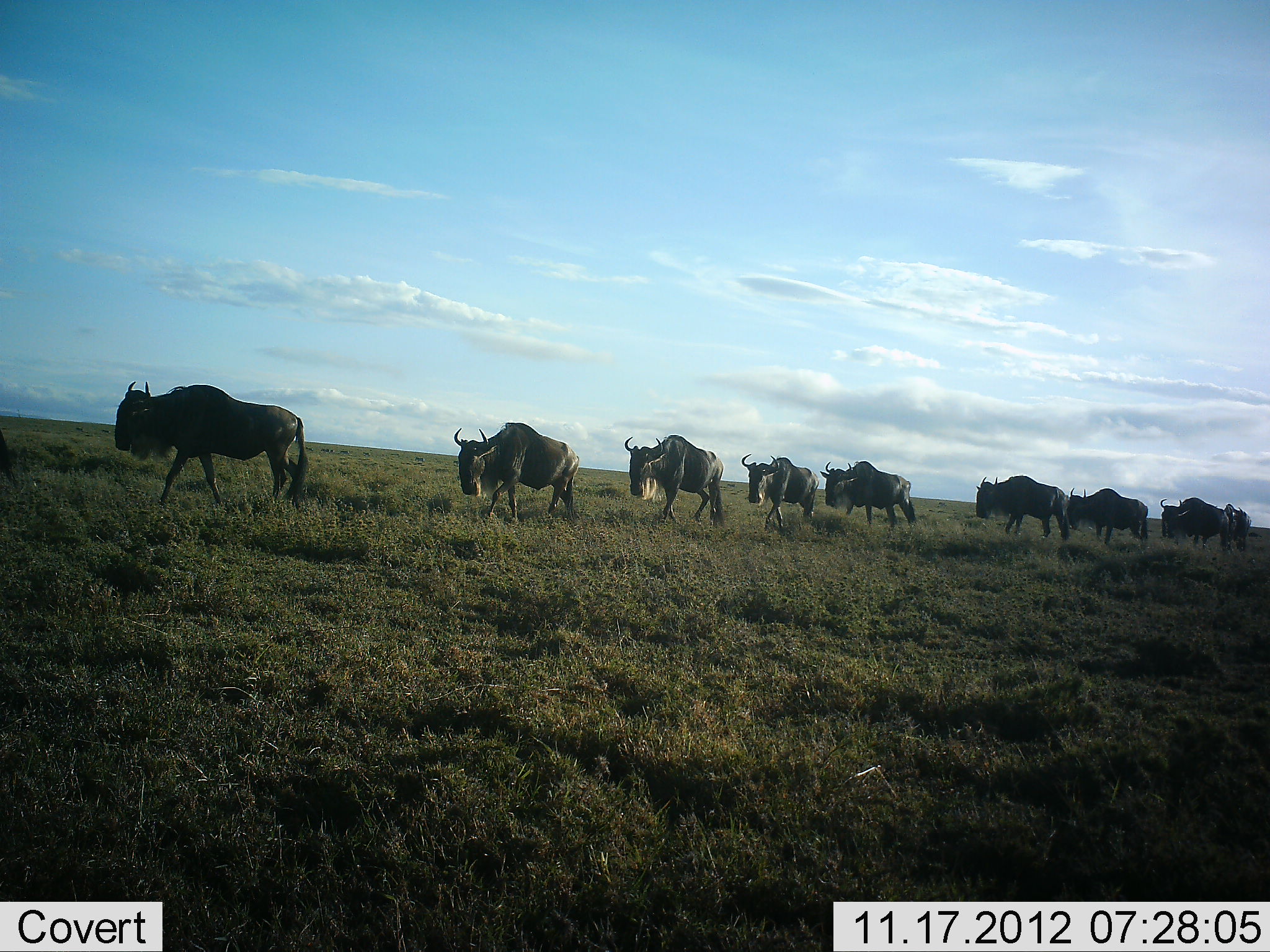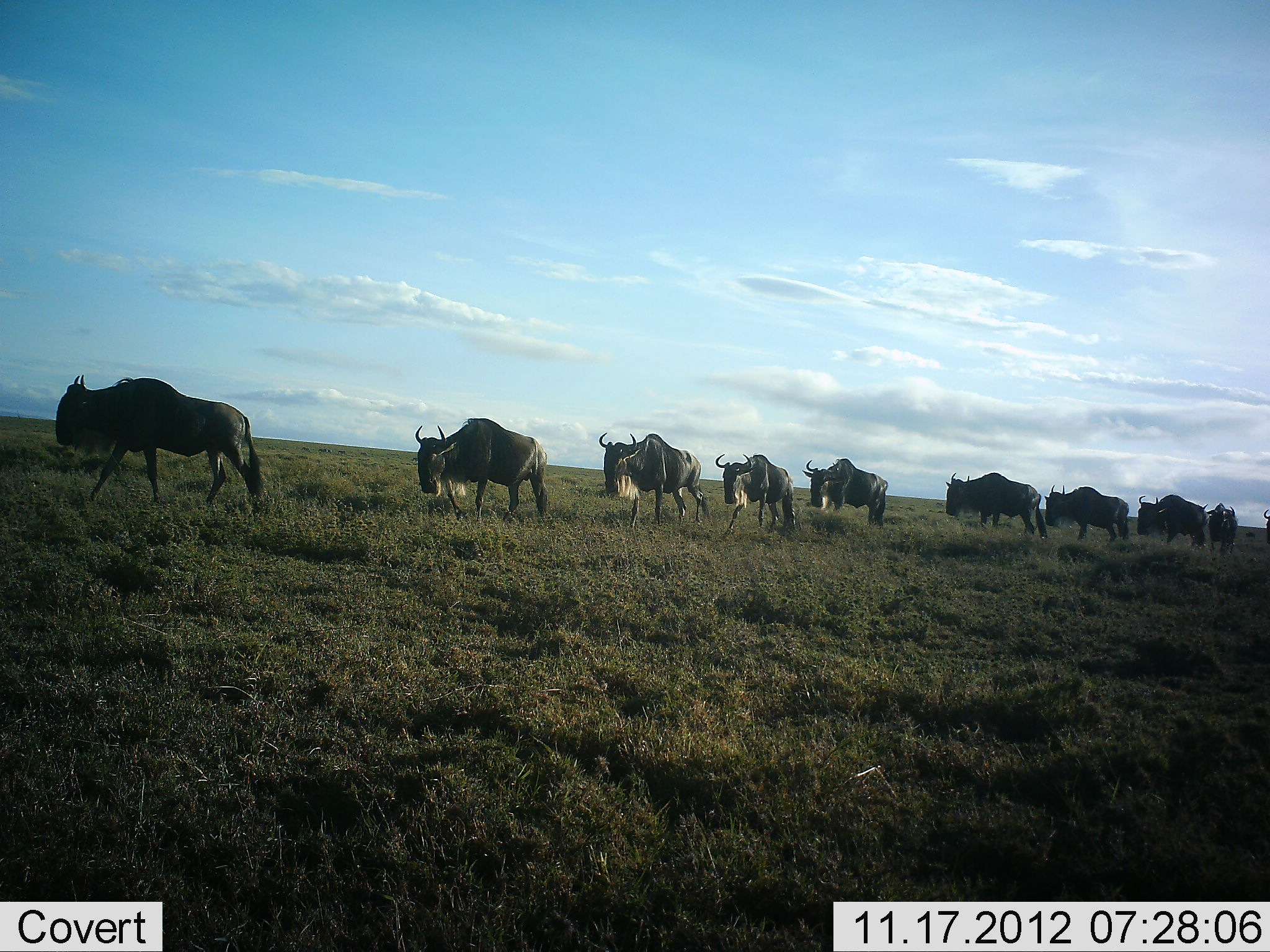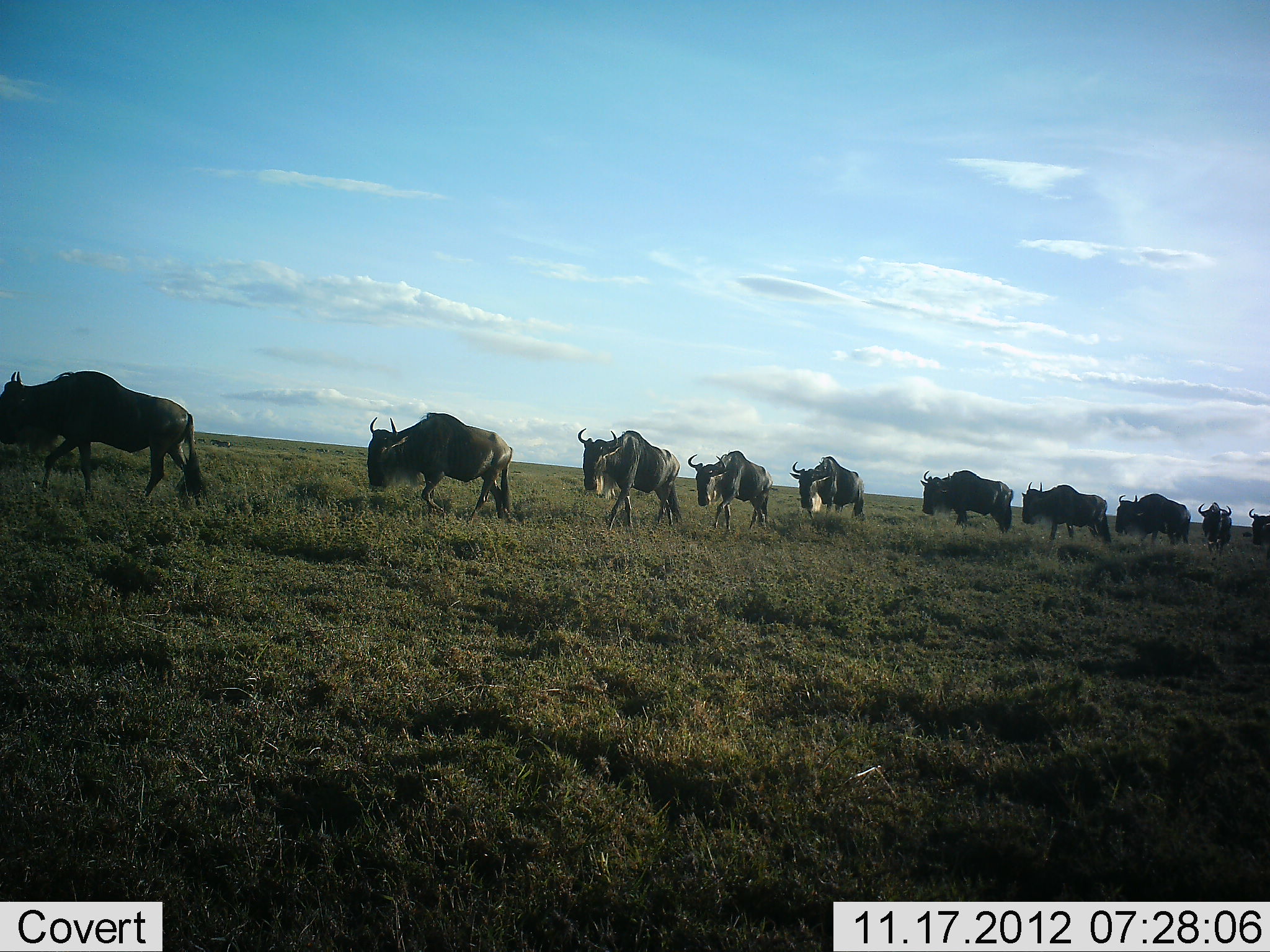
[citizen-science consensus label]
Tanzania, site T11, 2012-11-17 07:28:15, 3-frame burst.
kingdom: Animalia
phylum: Chordata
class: Mammalia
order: Artiodactyla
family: Bovidae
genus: Connochaetes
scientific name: Connochaetes taurinus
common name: blue wildebeest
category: wildebeest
Wildebeest (blue wildebeest) (Connochaetes taurinus), count 10. Behavior (volunteer vote fractions): standing 0%, resting 0%, moving 100%, interacting 0%. Young present (vote fraction): 0%. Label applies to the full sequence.